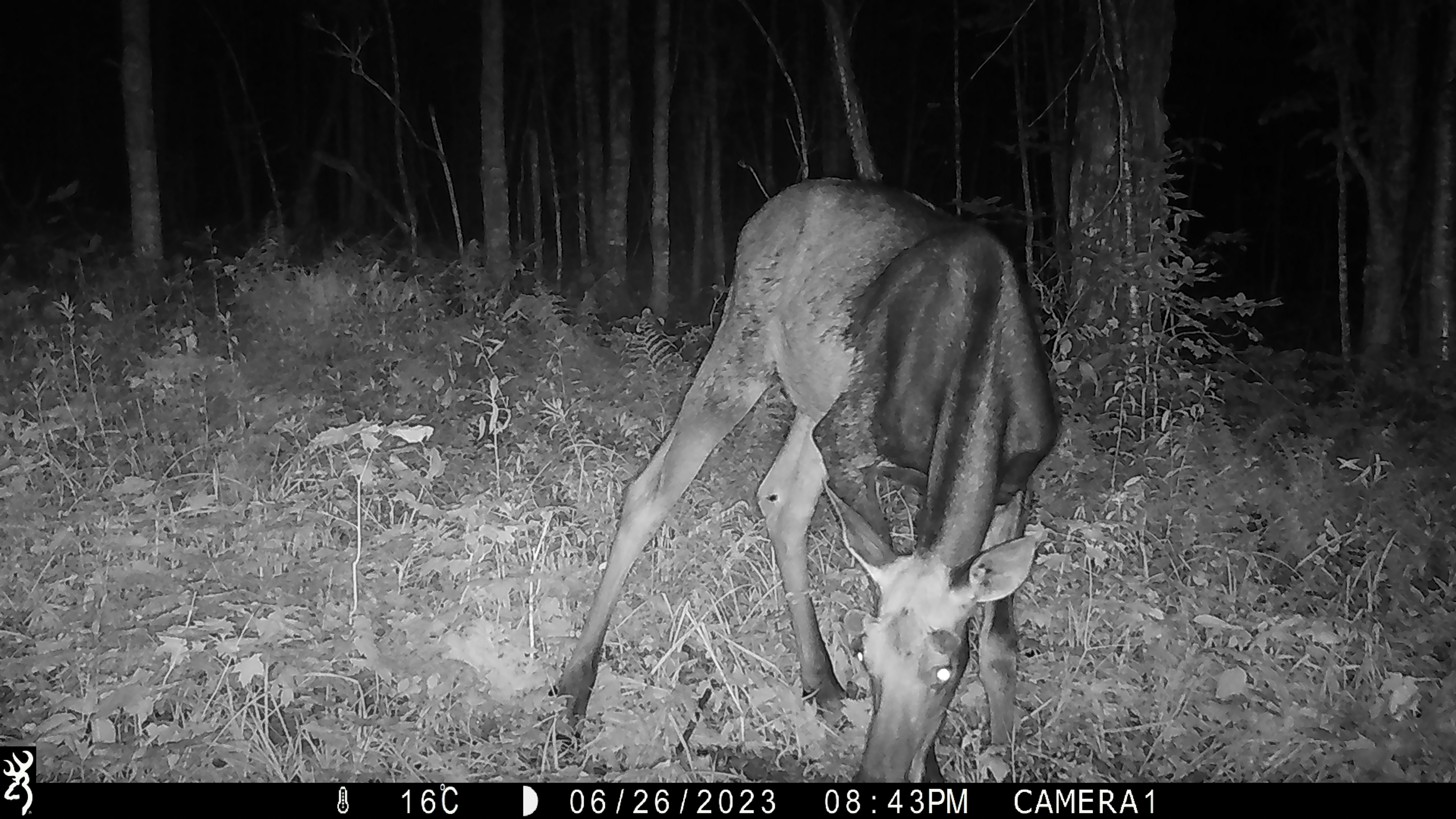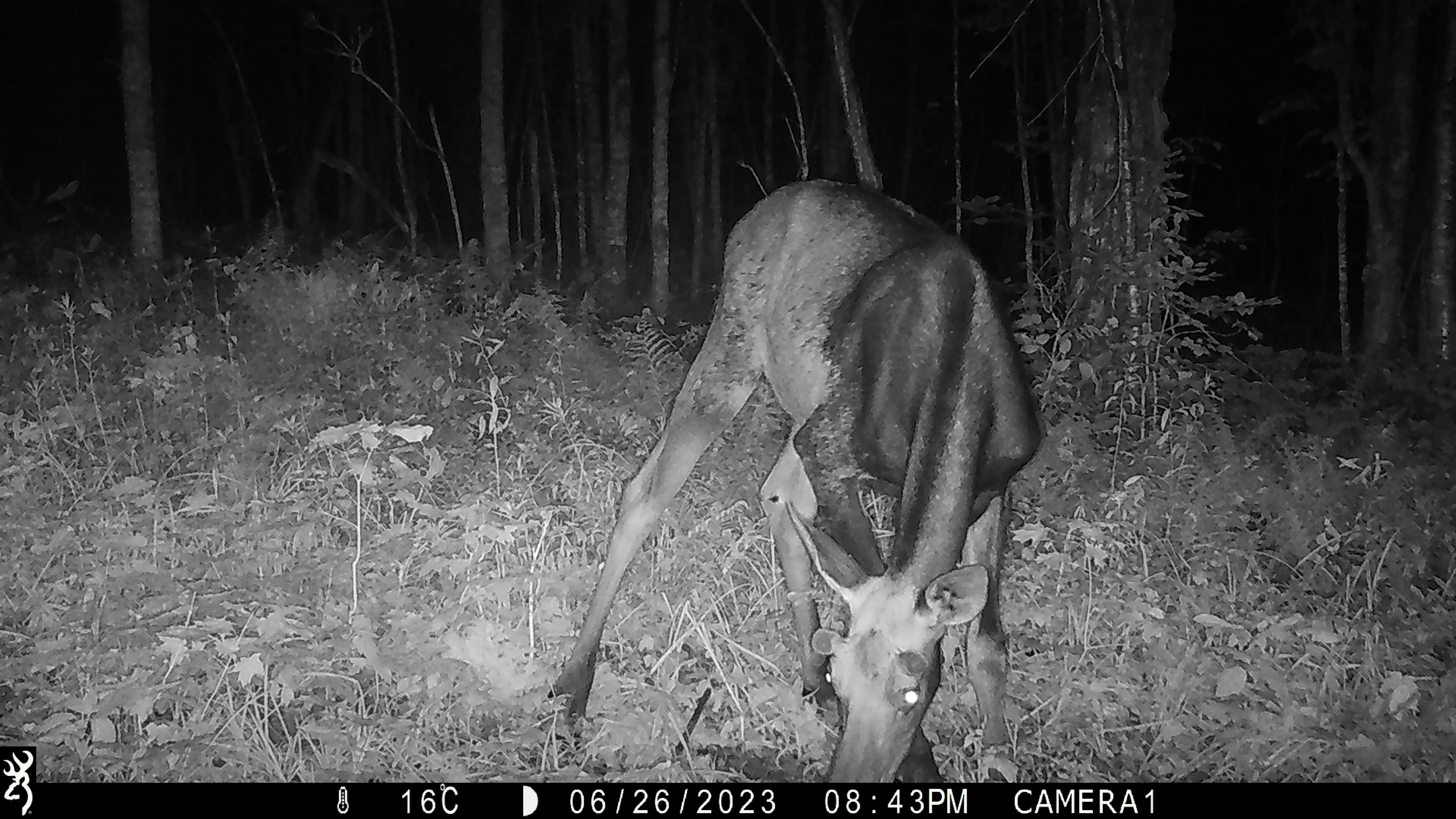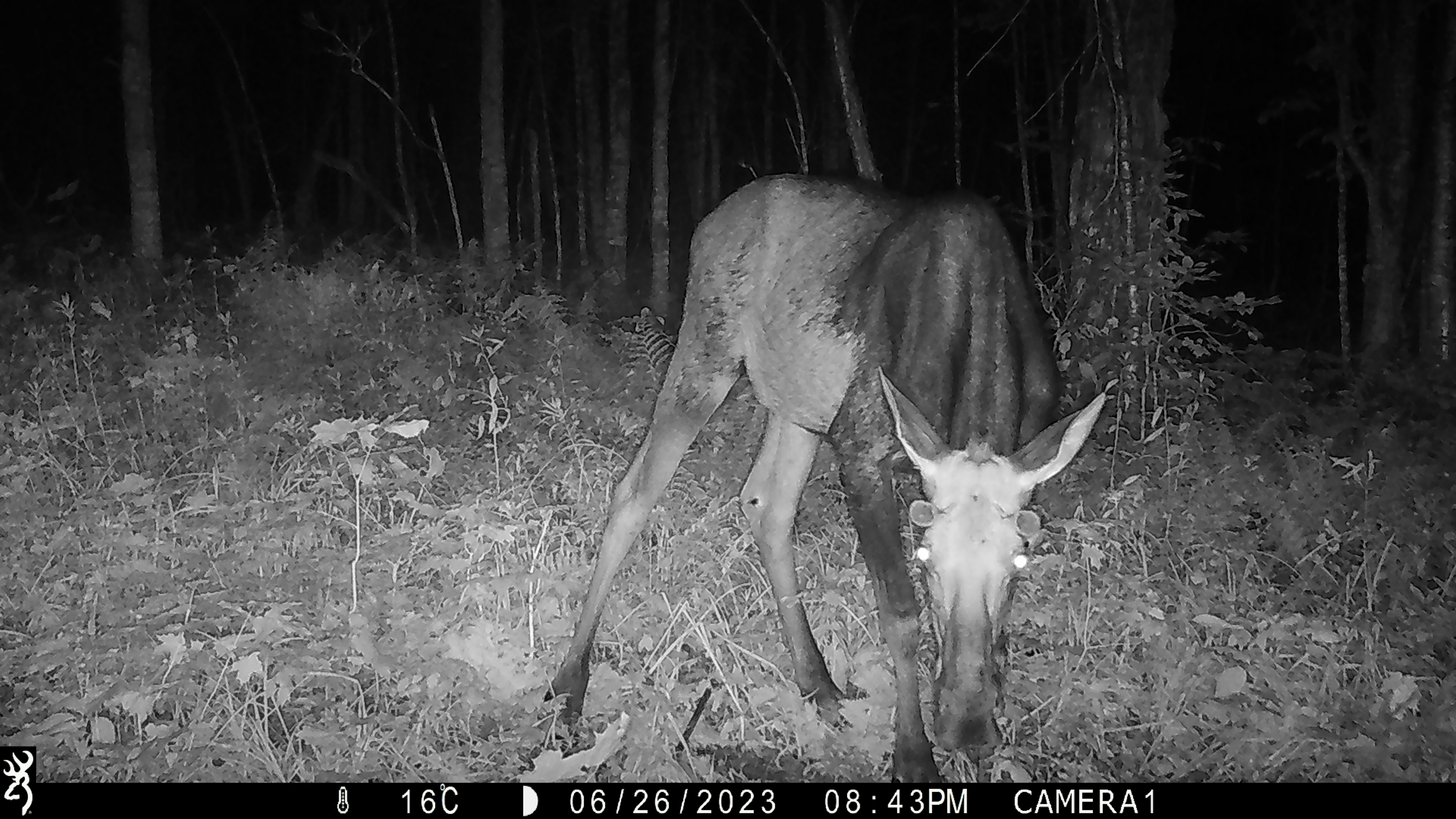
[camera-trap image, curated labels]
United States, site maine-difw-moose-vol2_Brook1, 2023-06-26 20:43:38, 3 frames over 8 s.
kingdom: Animalia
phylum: Chordata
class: Mammalia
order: Artiodactyla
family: Cervidae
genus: Alces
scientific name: Alces alces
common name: moose